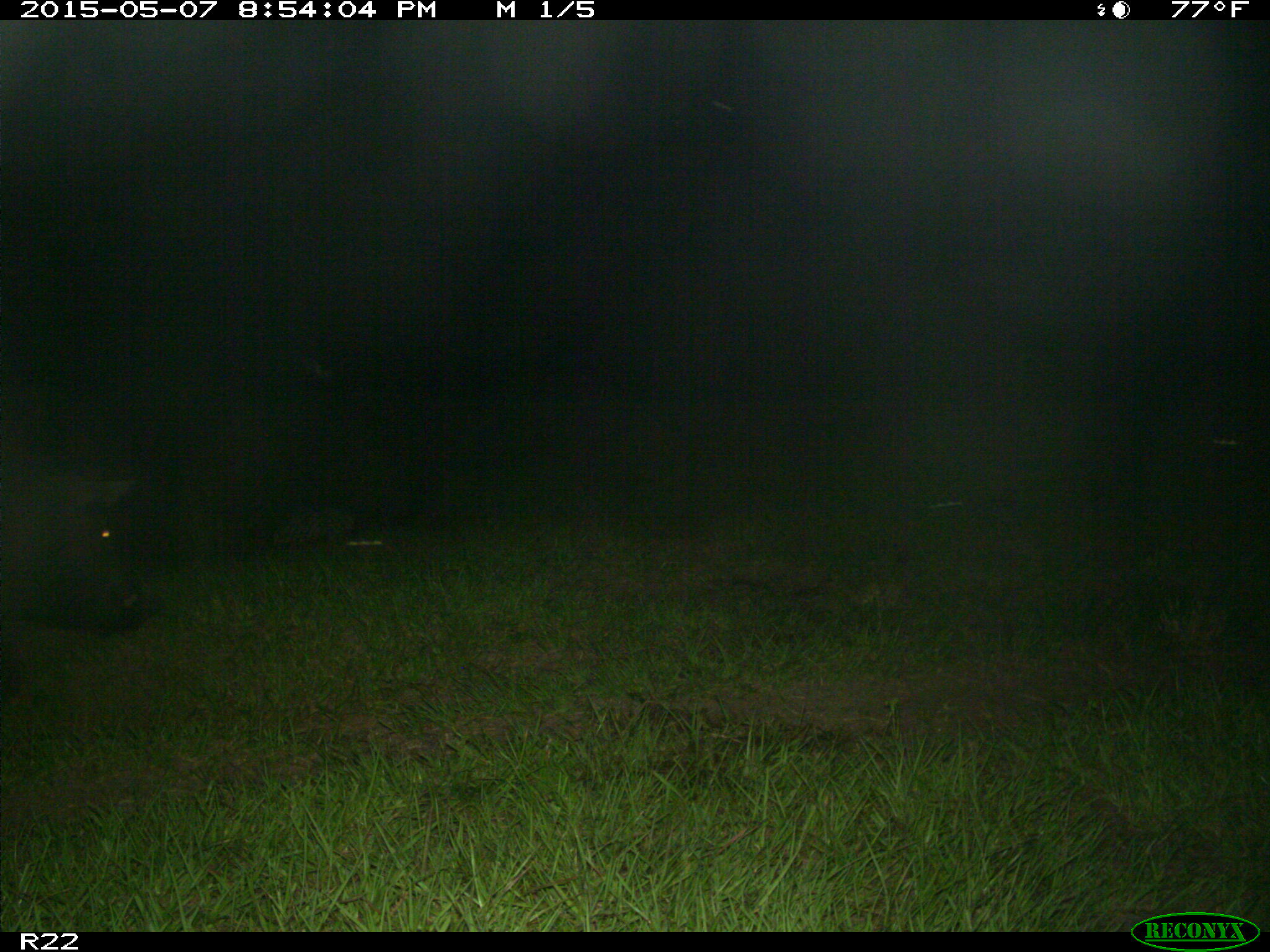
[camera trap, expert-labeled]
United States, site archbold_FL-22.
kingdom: Animalia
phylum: Chordata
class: Mammalia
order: Artiodactyla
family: Bovidae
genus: Bos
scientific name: Bos taurus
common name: domestic cow